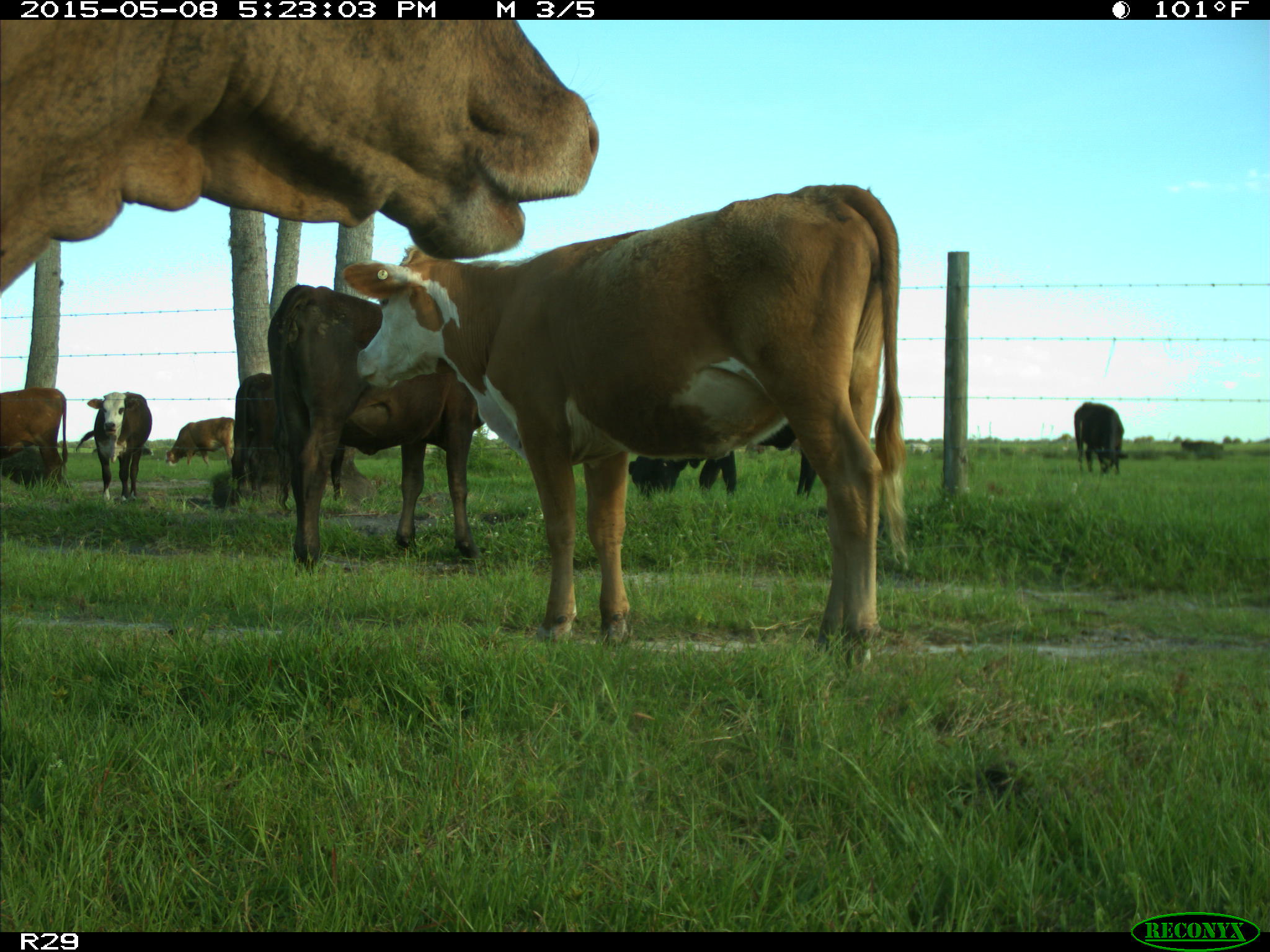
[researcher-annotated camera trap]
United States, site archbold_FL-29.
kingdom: Animalia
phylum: Chordata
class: Mammalia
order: Artiodactyla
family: Bovidae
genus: Bos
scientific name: Bos taurus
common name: domestic cow